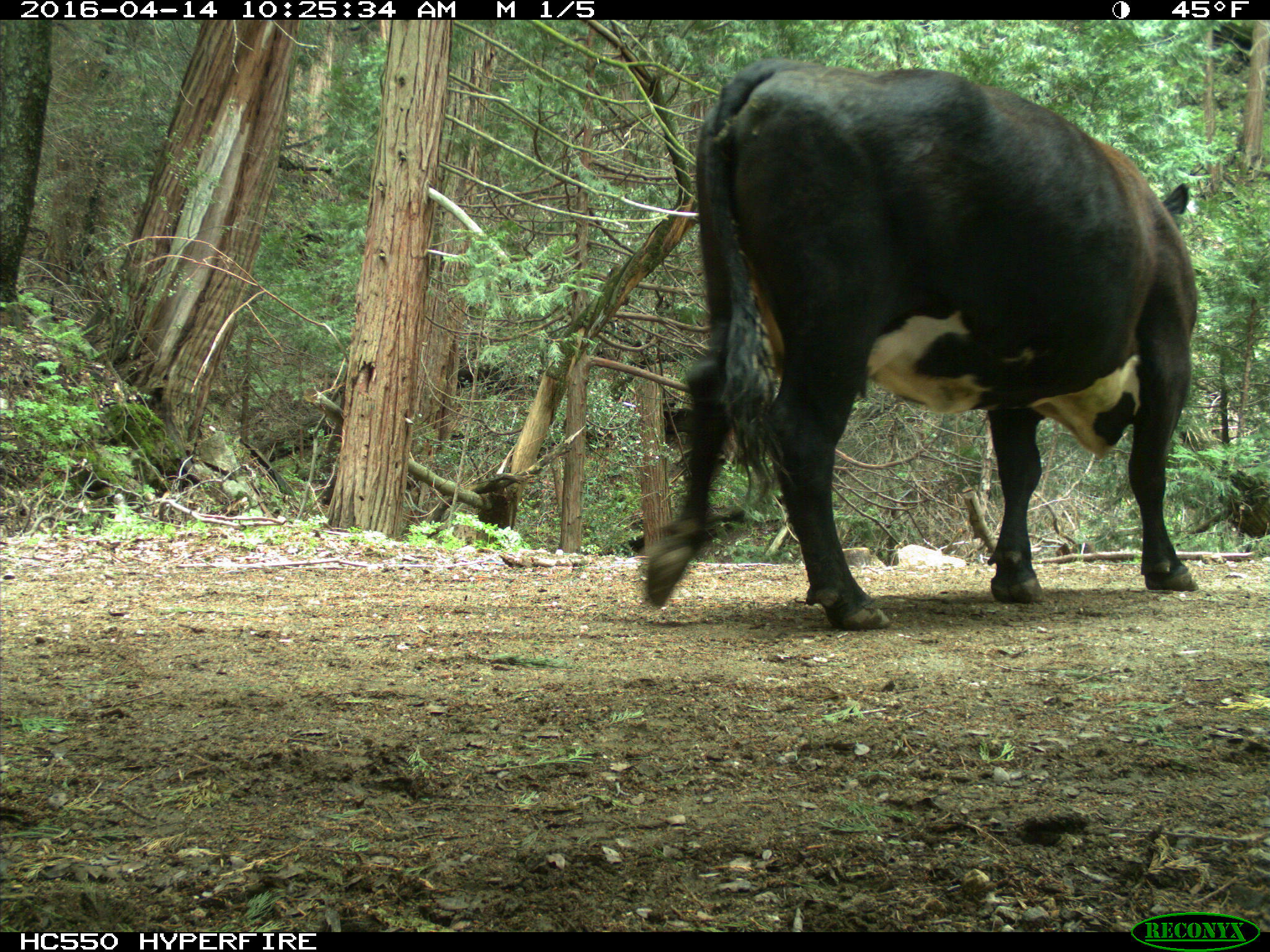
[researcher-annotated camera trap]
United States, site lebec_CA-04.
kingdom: Animalia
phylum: Chordata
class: Mammalia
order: Artiodactyla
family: Bovidae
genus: Bos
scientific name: Bos taurus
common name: domestic cow